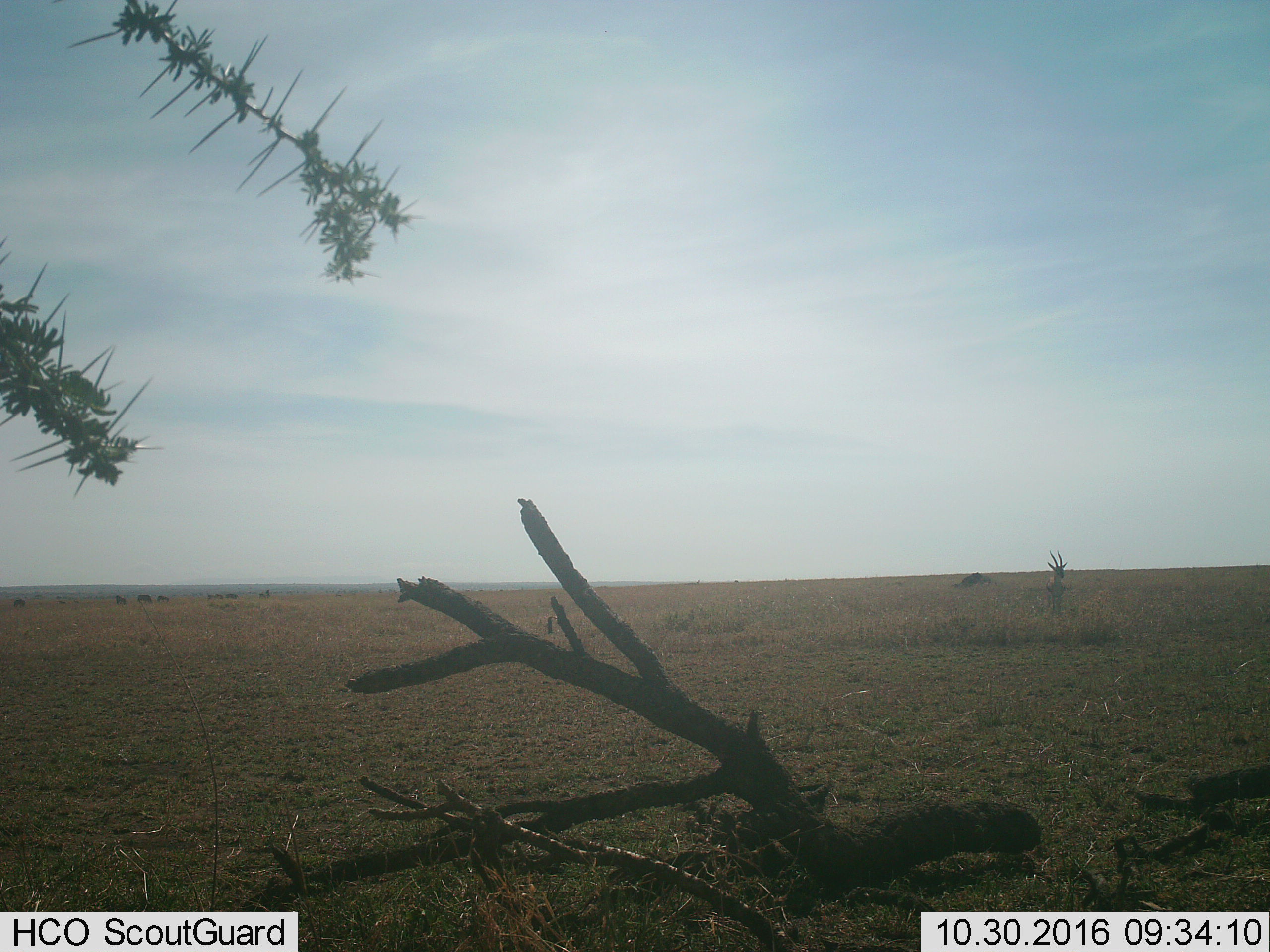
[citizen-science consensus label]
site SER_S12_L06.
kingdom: Animalia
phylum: Chordata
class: Mammalia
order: Artiodactyla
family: Bovidae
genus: Eudorcas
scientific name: Eudorcas thomsonii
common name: thomson's gazelle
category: gazellethomsons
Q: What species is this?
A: Gazellethomsons (thomson's gazelle) (Eudorcas thomsonii).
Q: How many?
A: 1.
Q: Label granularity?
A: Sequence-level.